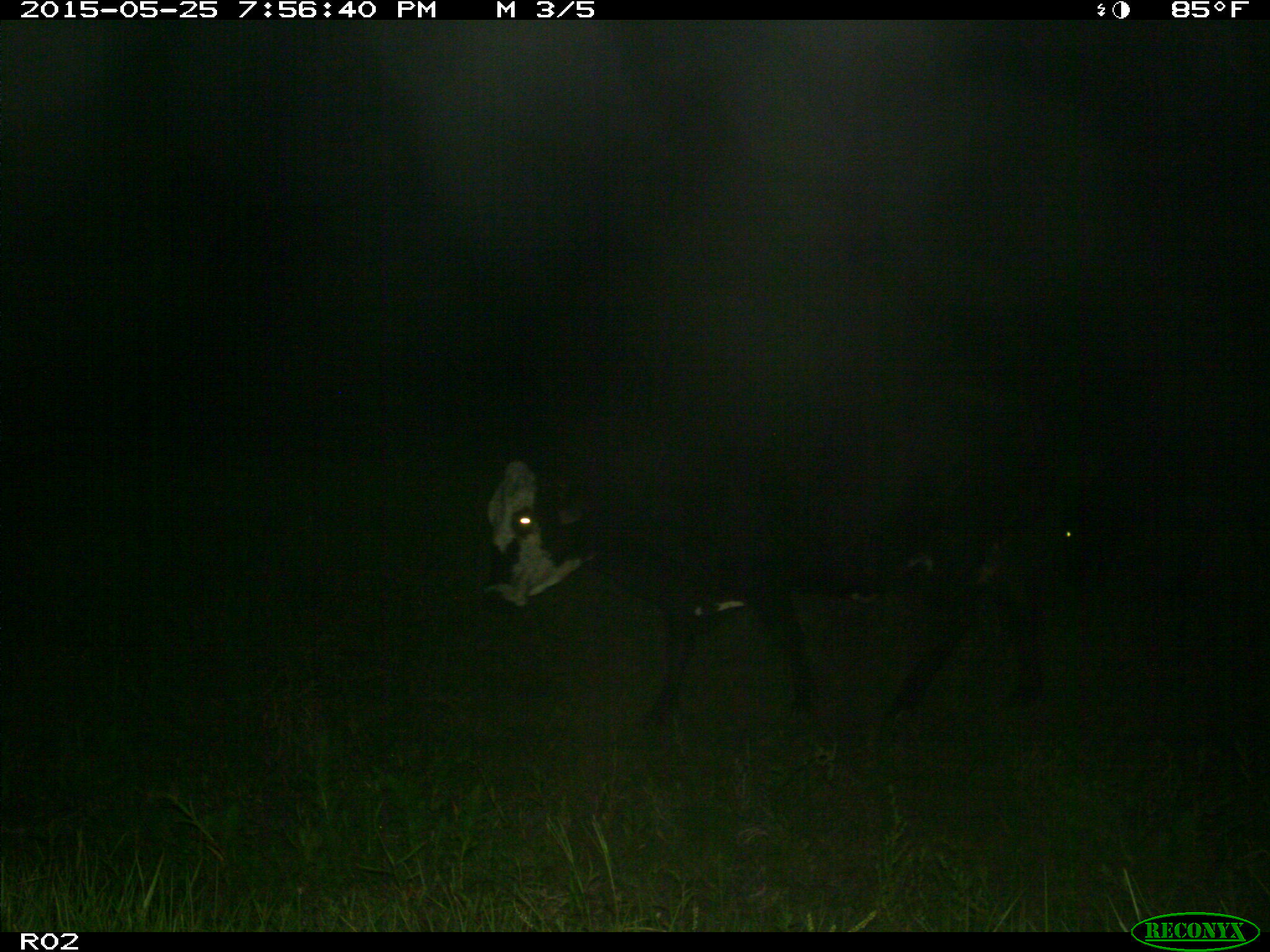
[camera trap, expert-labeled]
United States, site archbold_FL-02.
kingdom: Animalia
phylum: Chordata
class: Mammalia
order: Artiodactyla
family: Bovidae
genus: Bos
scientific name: Bos taurus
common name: domestic cow